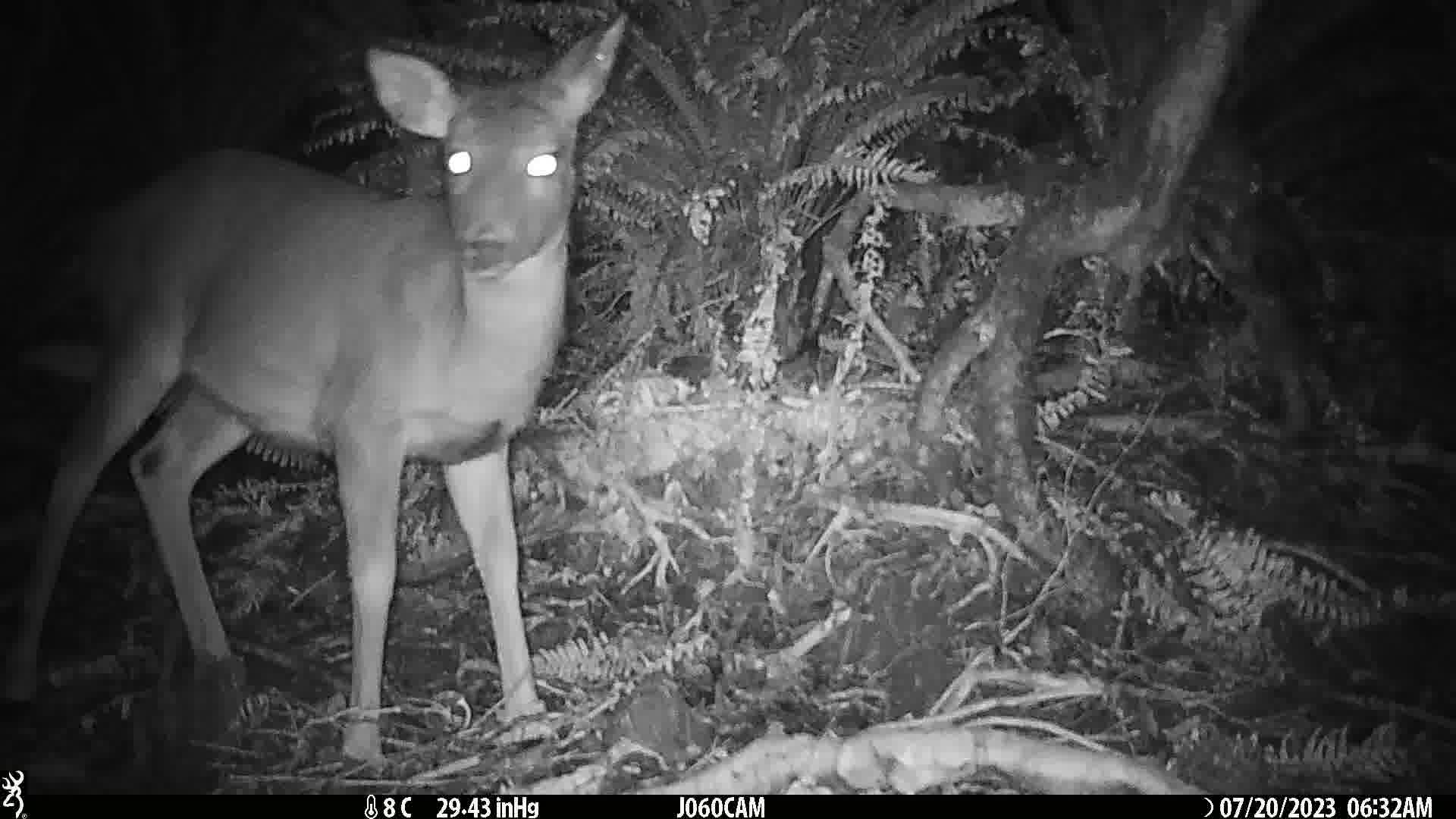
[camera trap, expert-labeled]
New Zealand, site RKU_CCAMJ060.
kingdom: Animalia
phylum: Chordata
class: Mammalia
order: Artiodactyla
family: Cervidae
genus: Odocoileus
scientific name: Odocoileus virginianus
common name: white-tailed deer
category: white tailed deer